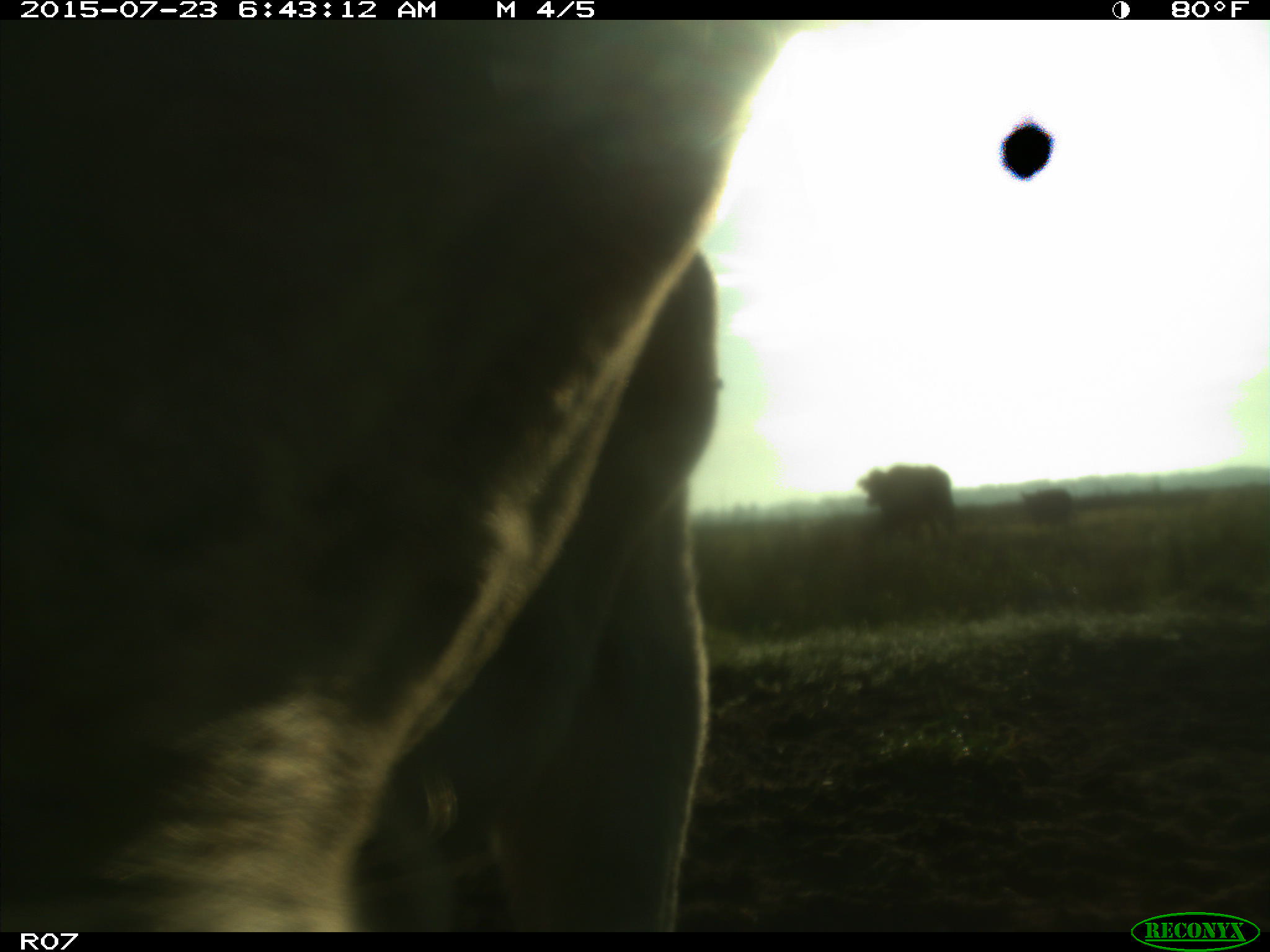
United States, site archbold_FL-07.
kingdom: Animalia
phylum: Chordata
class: Mammalia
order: Artiodactyla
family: Bovidae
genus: Bos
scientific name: Bos taurus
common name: domestic cow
Bos taurus (domestic cow).